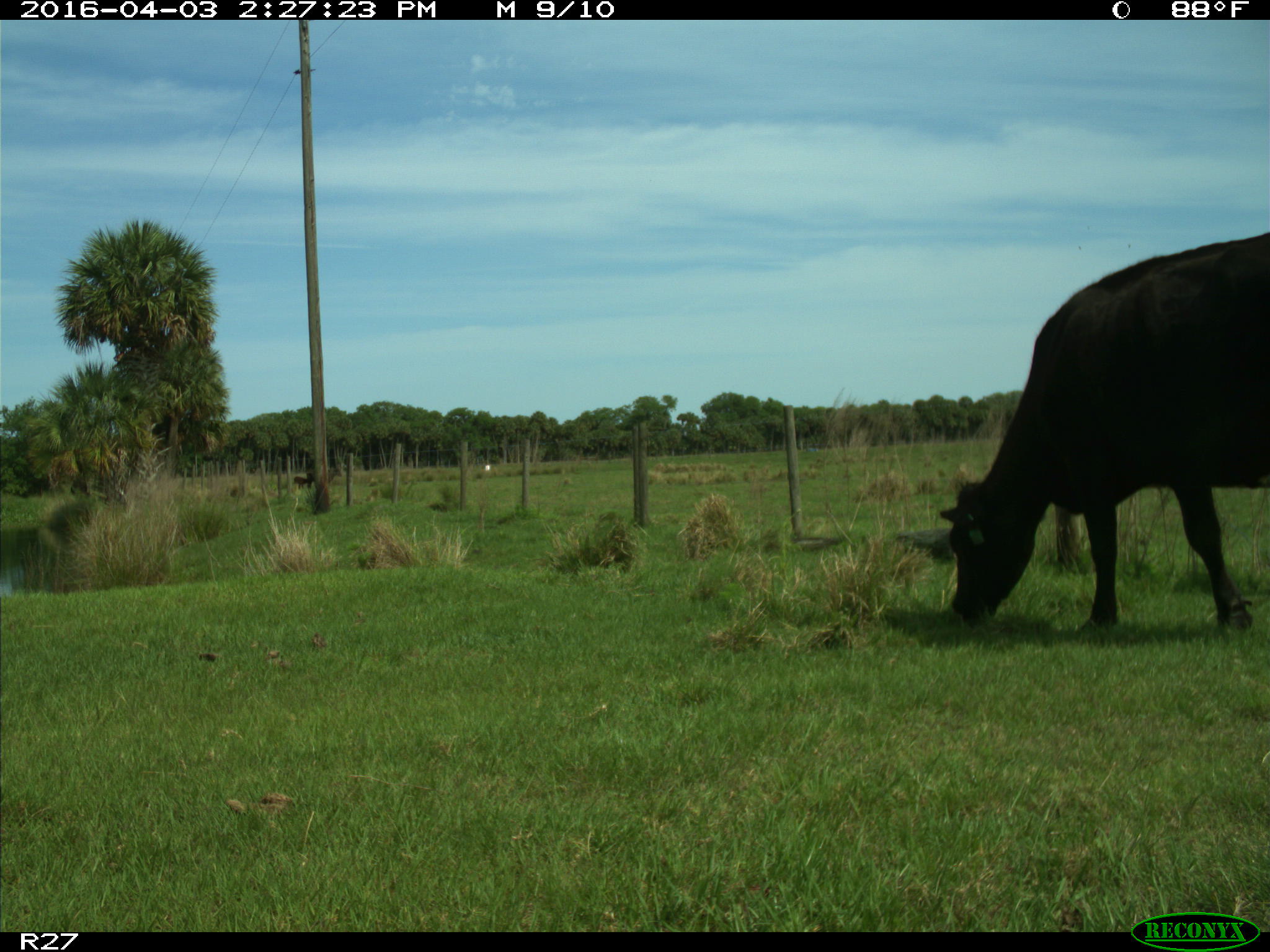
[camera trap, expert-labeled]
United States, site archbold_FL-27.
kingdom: Animalia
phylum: Chordata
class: Mammalia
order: Artiodactyla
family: Bovidae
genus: Bos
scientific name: Bos taurus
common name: domestic cow